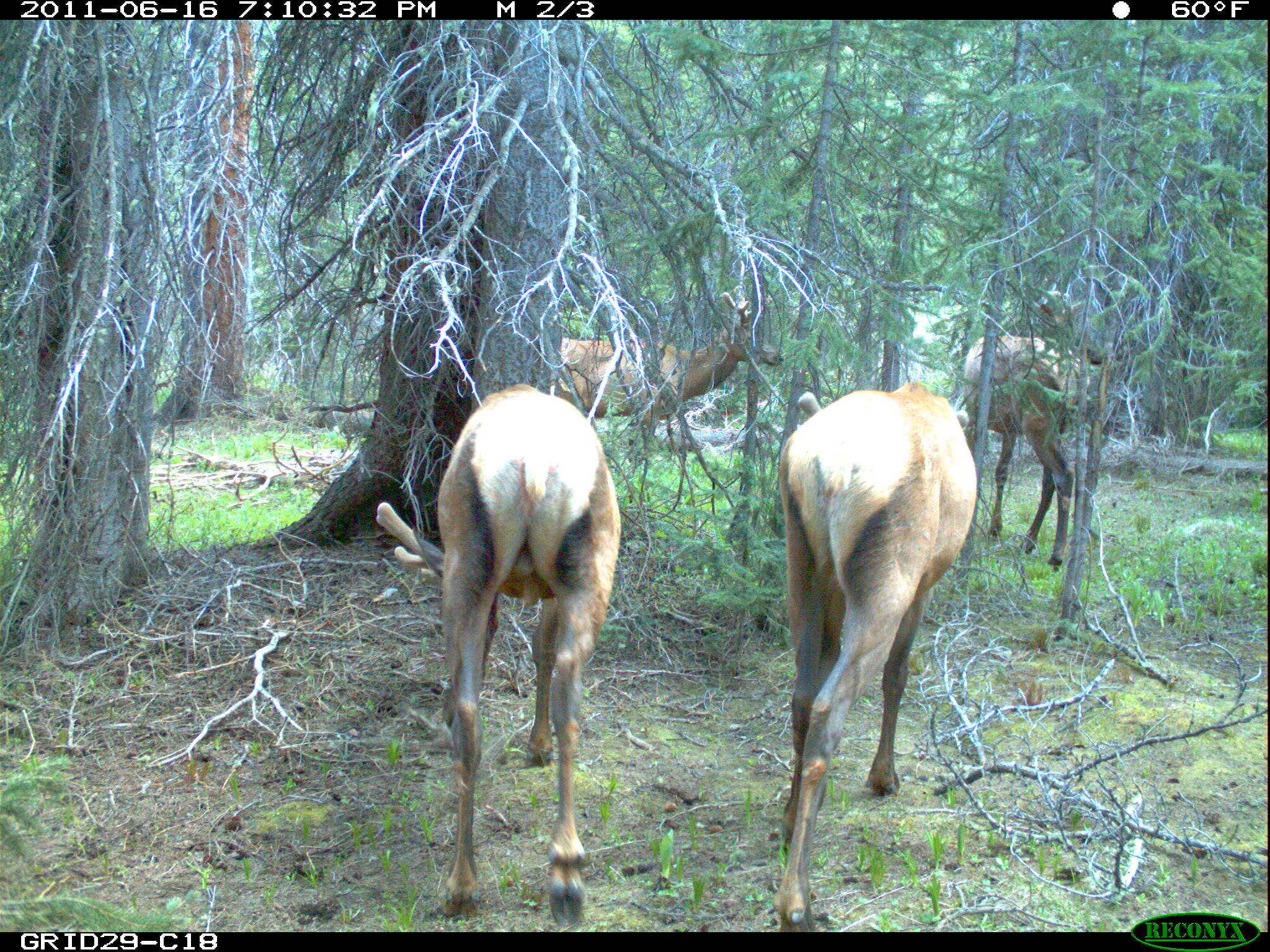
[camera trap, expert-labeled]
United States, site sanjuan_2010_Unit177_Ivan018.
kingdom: Animalia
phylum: Chordata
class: Mammalia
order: Artiodactyla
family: Cervidae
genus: Cervus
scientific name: Cervus elaphus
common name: red deer